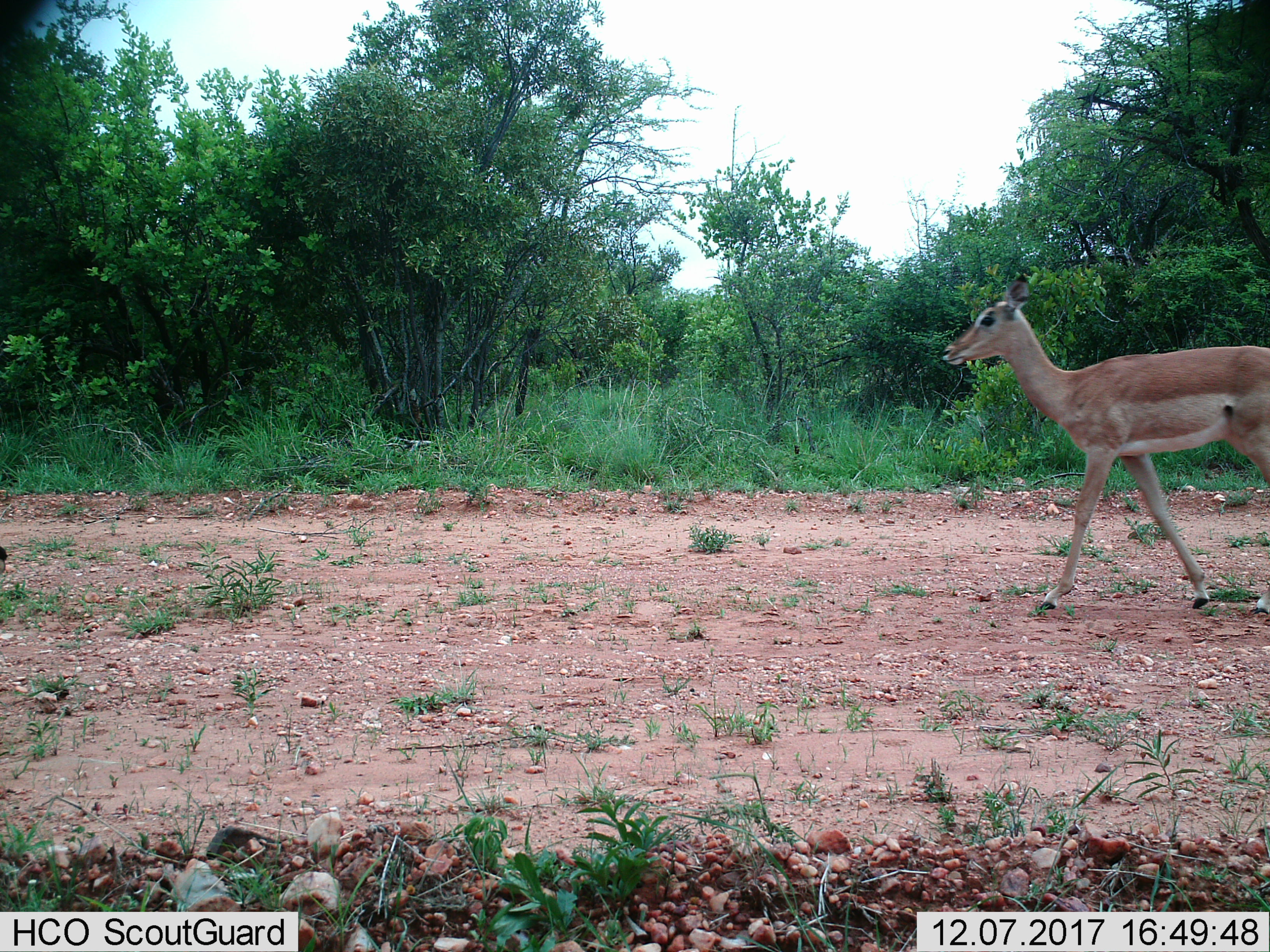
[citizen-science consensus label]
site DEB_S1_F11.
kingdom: Animalia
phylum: Chordata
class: Mammalia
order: Artiodactyla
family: Bovidae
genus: Aepyceros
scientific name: Aepyceros melampus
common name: impala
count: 1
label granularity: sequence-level